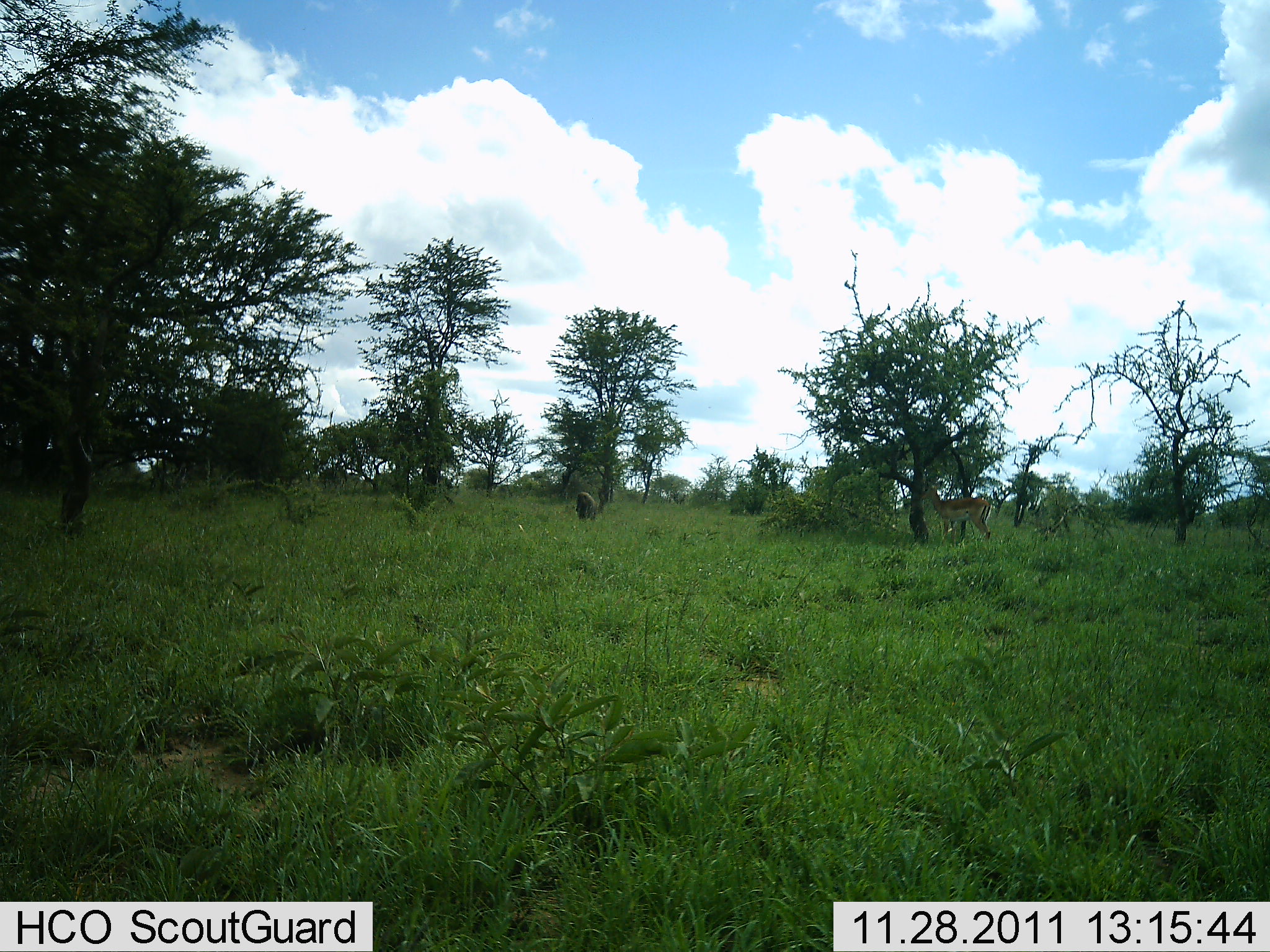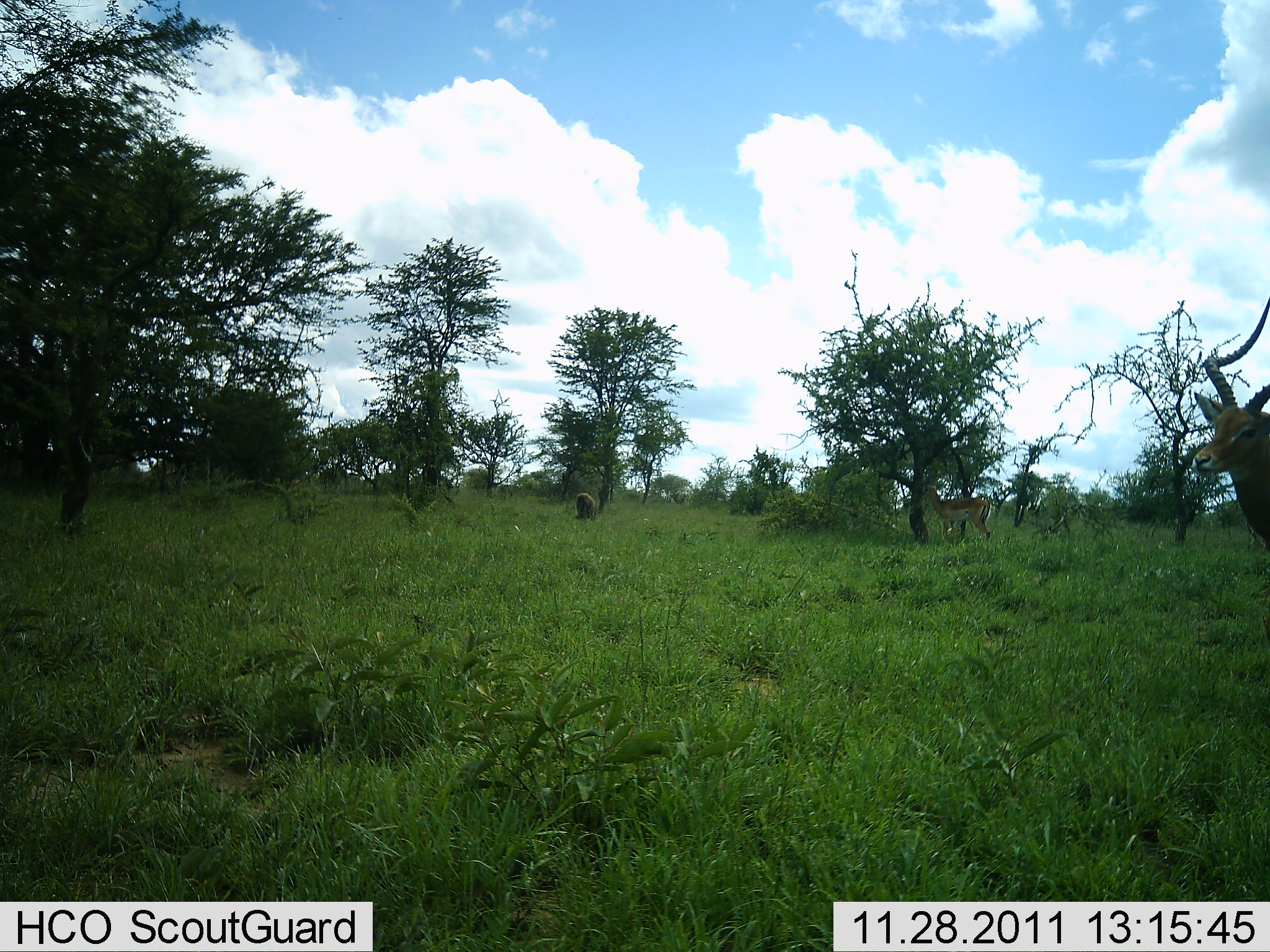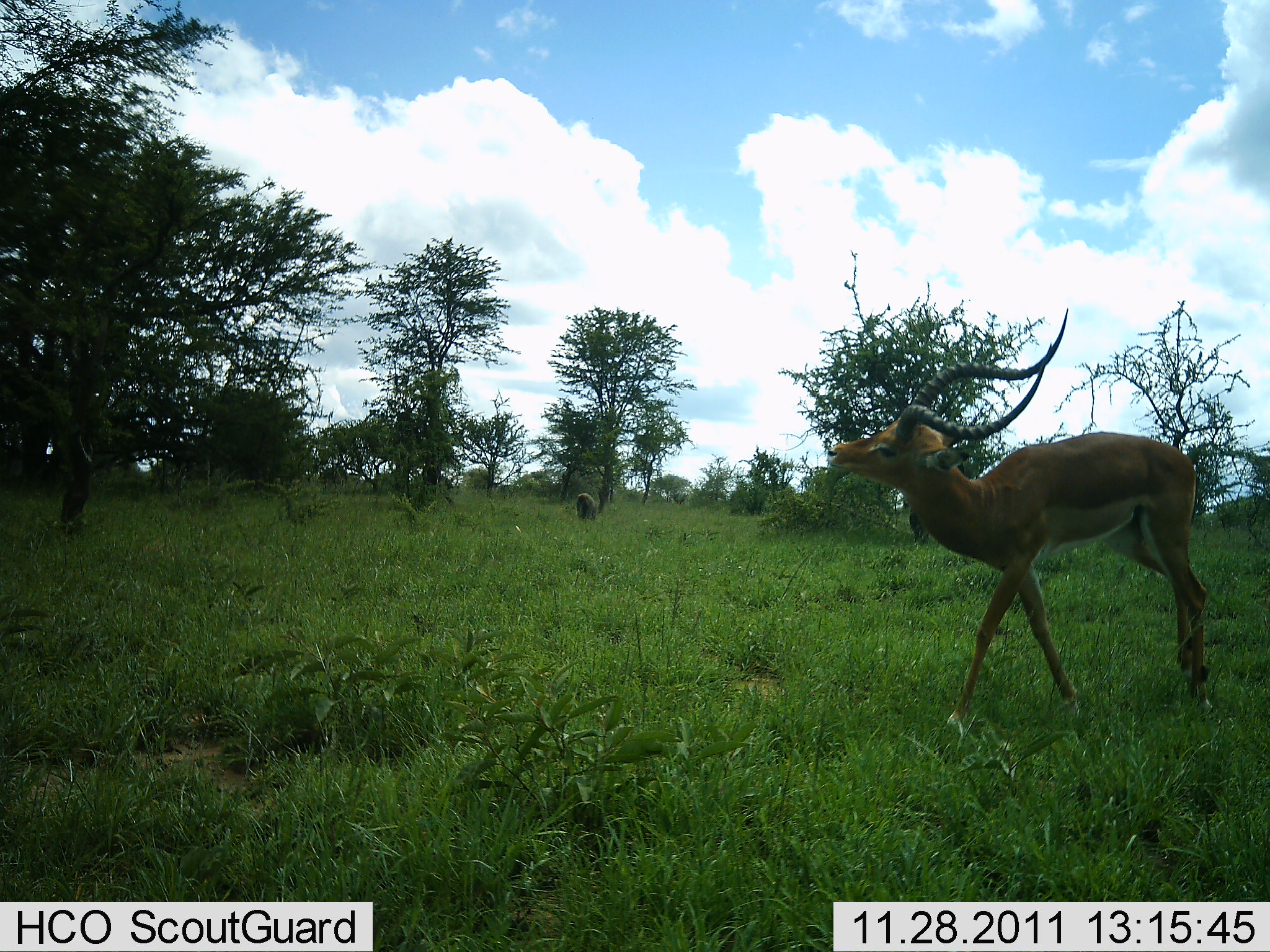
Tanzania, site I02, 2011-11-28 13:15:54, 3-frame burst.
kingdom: Animalia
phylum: Chordata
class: Mammalia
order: Artiodactyla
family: Bovidae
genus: Aepyceros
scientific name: Aepyceros melampus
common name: impala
Impala (Aepyceros melampus), count 1. Behavior (volunteer vote fractions): standing 29%, resting 0%, moving 86%, interacting 0%. Young present (vote fraction): 0%. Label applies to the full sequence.